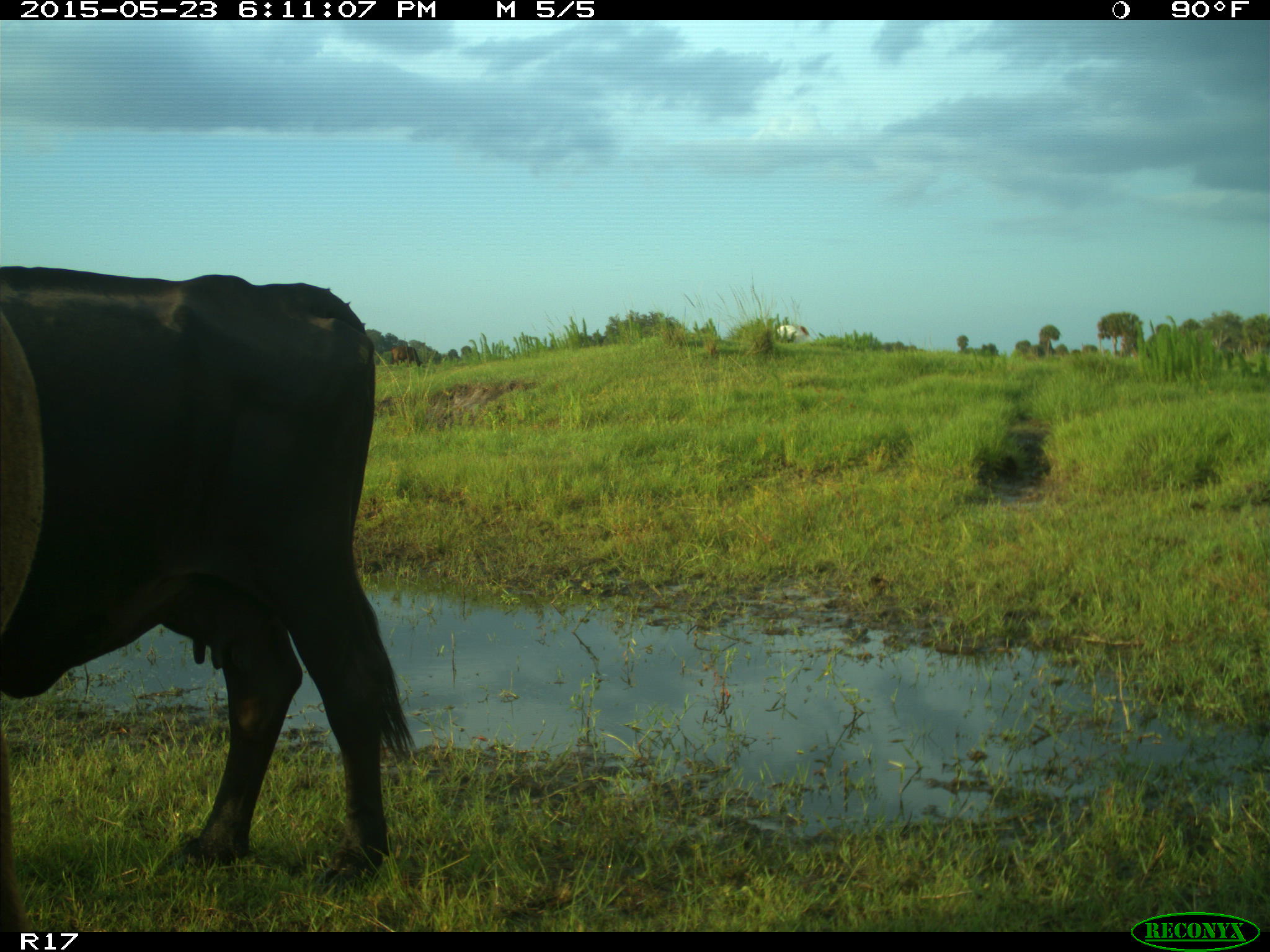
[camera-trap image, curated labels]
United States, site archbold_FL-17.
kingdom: Animalia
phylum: Chordata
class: Mammalia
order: Artiodactyla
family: Bovidae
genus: Bos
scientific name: Bos taurus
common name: domestic cow